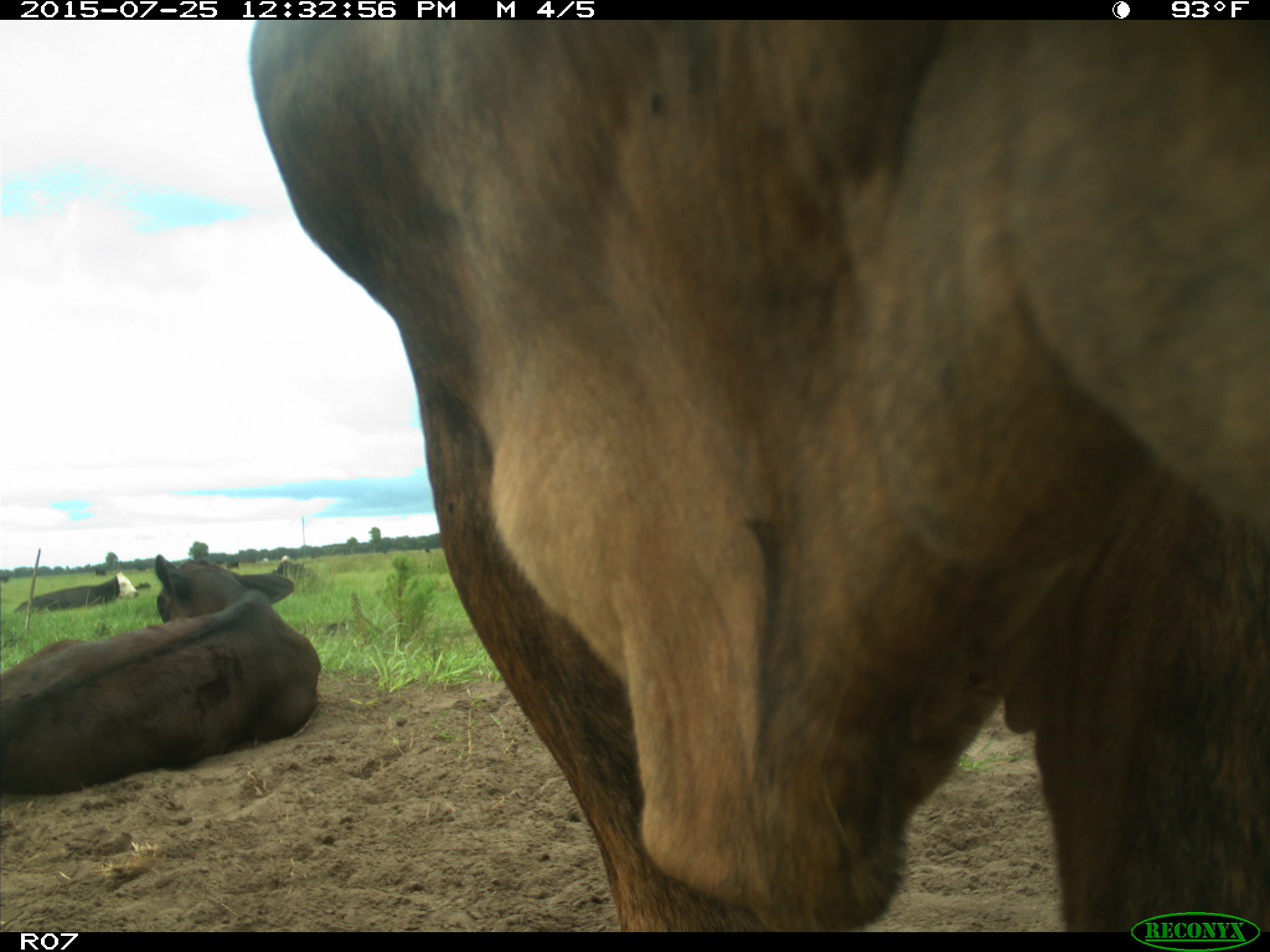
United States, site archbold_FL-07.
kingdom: Animalia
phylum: Chordata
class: Mammalia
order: Artiodactyla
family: Bovidae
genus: Bos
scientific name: Bos taurus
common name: domestic cow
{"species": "Bos taurus (domestic cow)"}